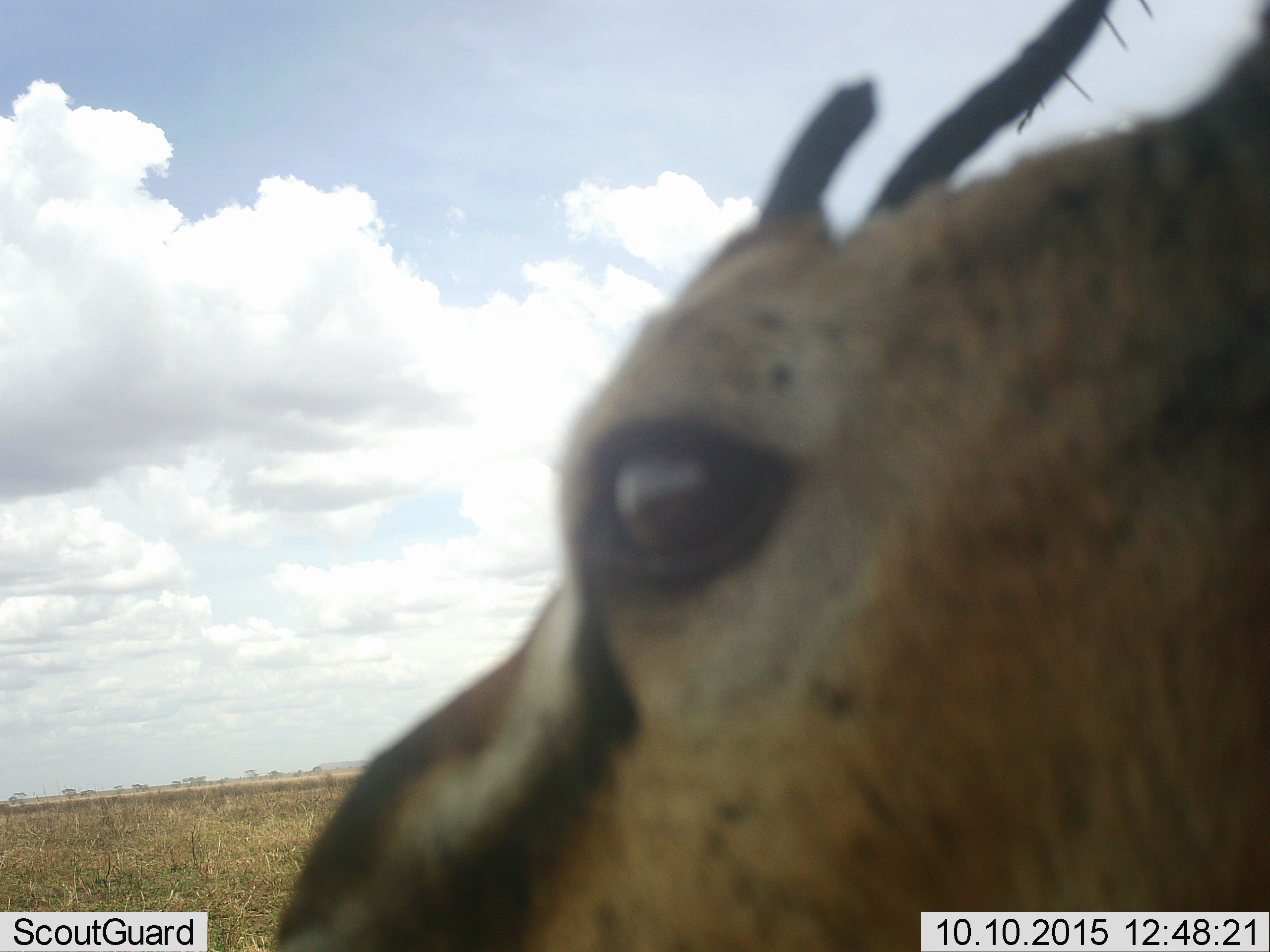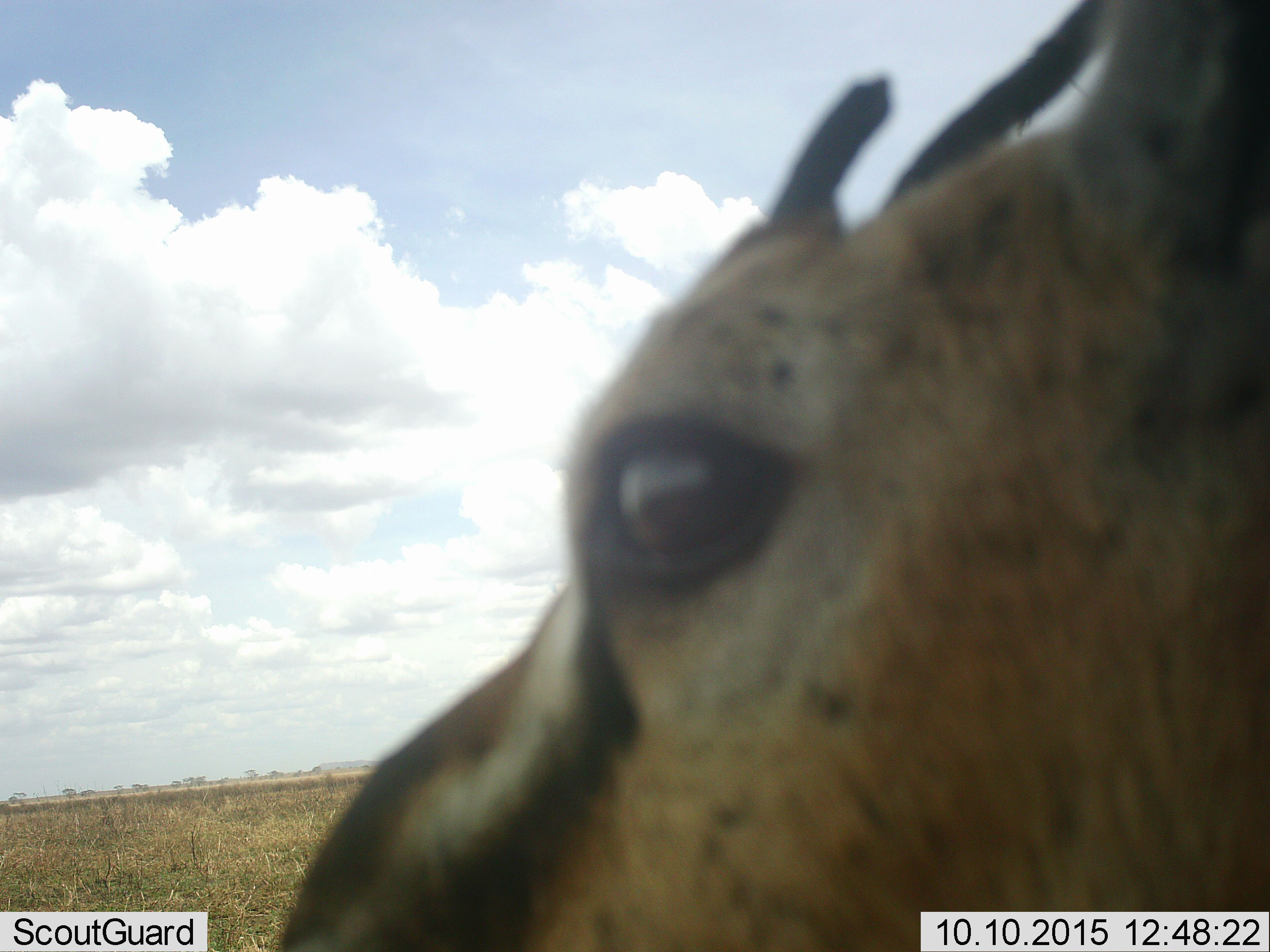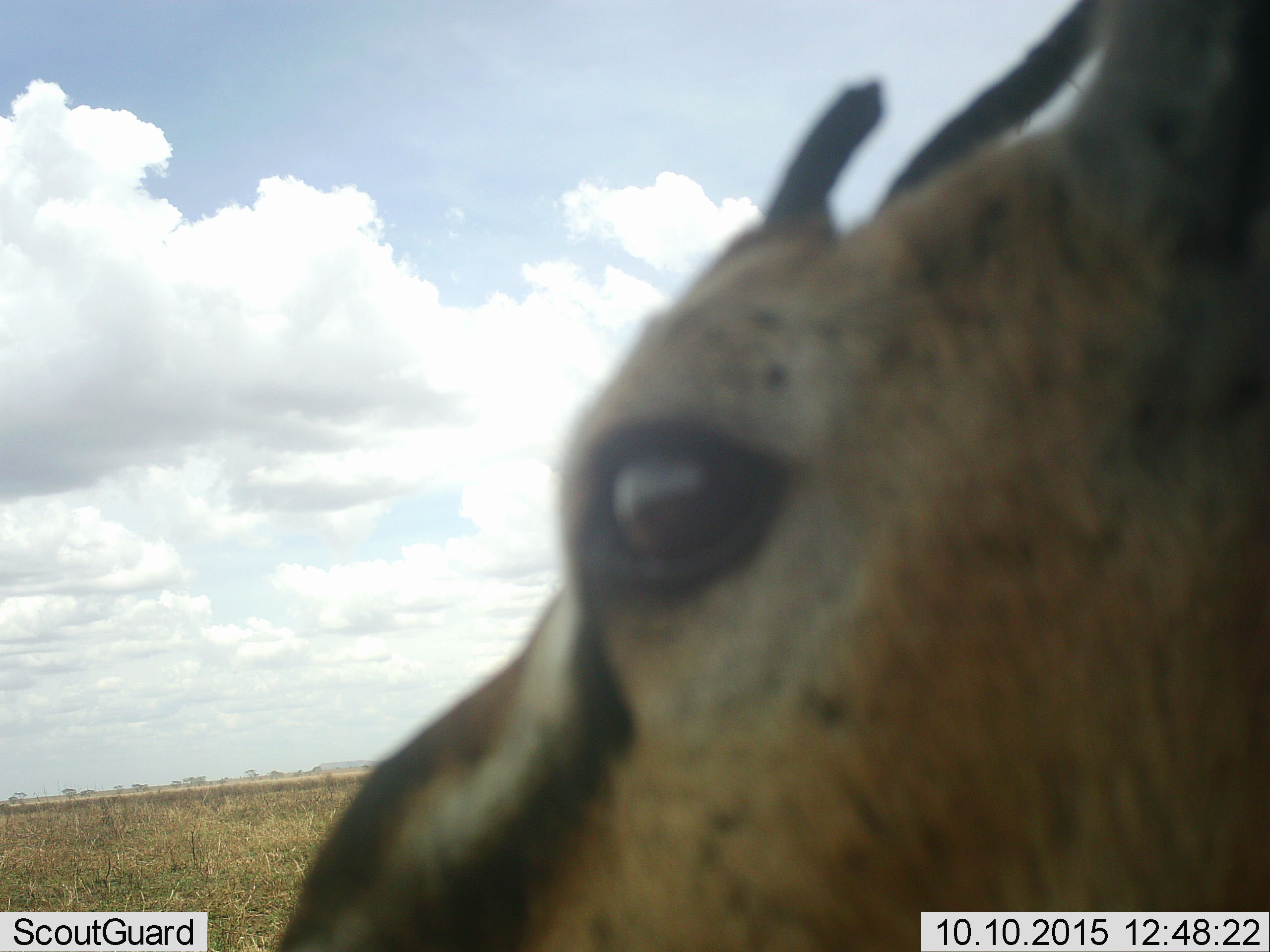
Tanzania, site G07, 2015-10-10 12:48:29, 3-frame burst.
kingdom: Animalia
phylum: Chordata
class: Mammalia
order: Artiodactyla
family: Bovidae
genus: Eudorcas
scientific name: Eudorcas thomsonii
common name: thomson's gazelle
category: gazellethomsons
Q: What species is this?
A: Gazellethomsons (thomson's gazelle) (Eudorcas thomsonii).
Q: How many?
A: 1.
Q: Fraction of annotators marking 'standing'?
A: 89%.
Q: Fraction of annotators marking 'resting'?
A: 0%.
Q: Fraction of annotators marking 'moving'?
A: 11%.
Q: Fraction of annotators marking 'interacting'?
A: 0%.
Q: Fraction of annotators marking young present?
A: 0%.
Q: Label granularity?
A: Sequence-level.